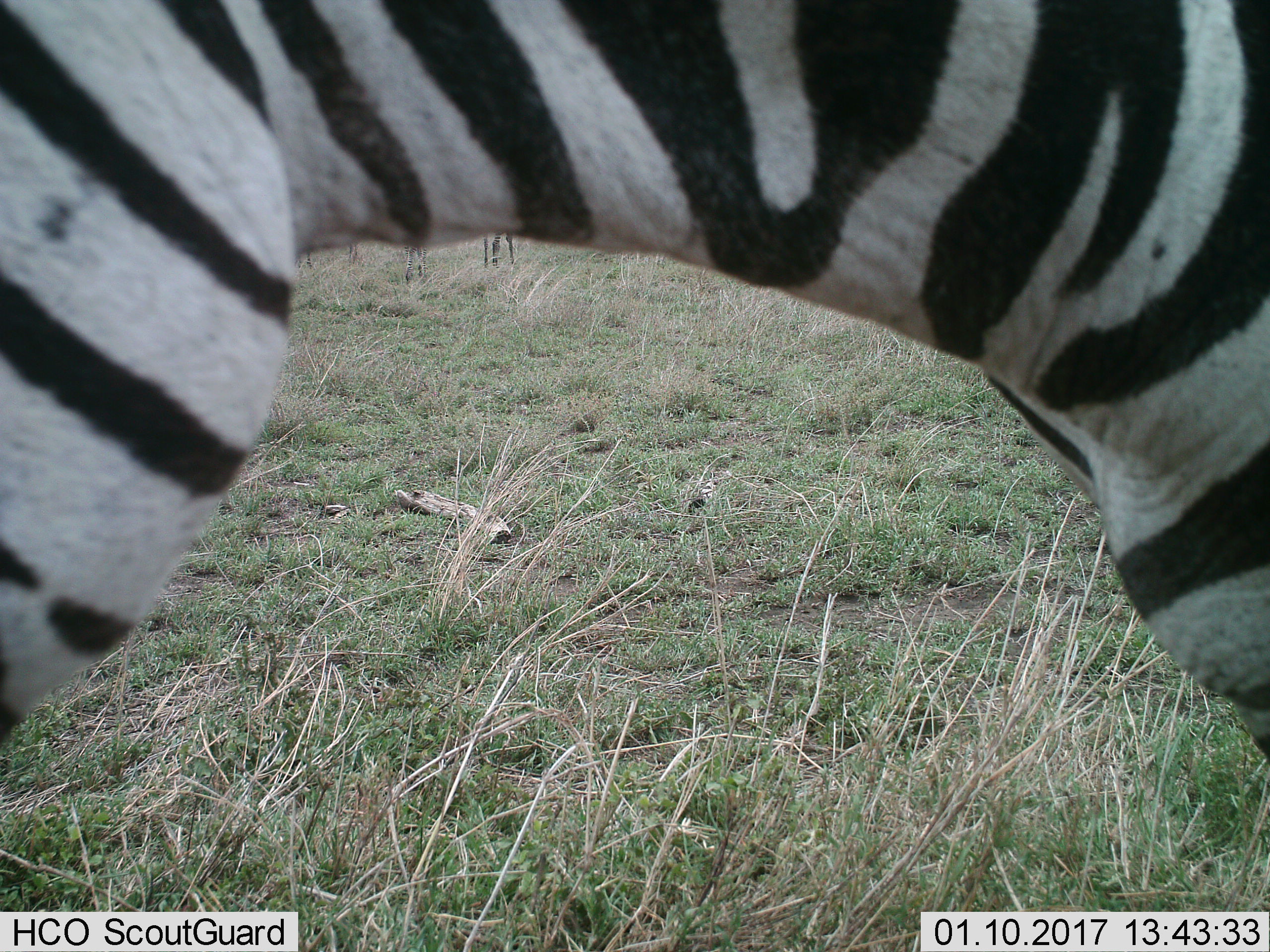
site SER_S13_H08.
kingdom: Animalia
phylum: Chordata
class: Mammalia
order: Perissodactyla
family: Equidae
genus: Equus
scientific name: Equus quagga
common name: plains zebra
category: zebraplains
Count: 3.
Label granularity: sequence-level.